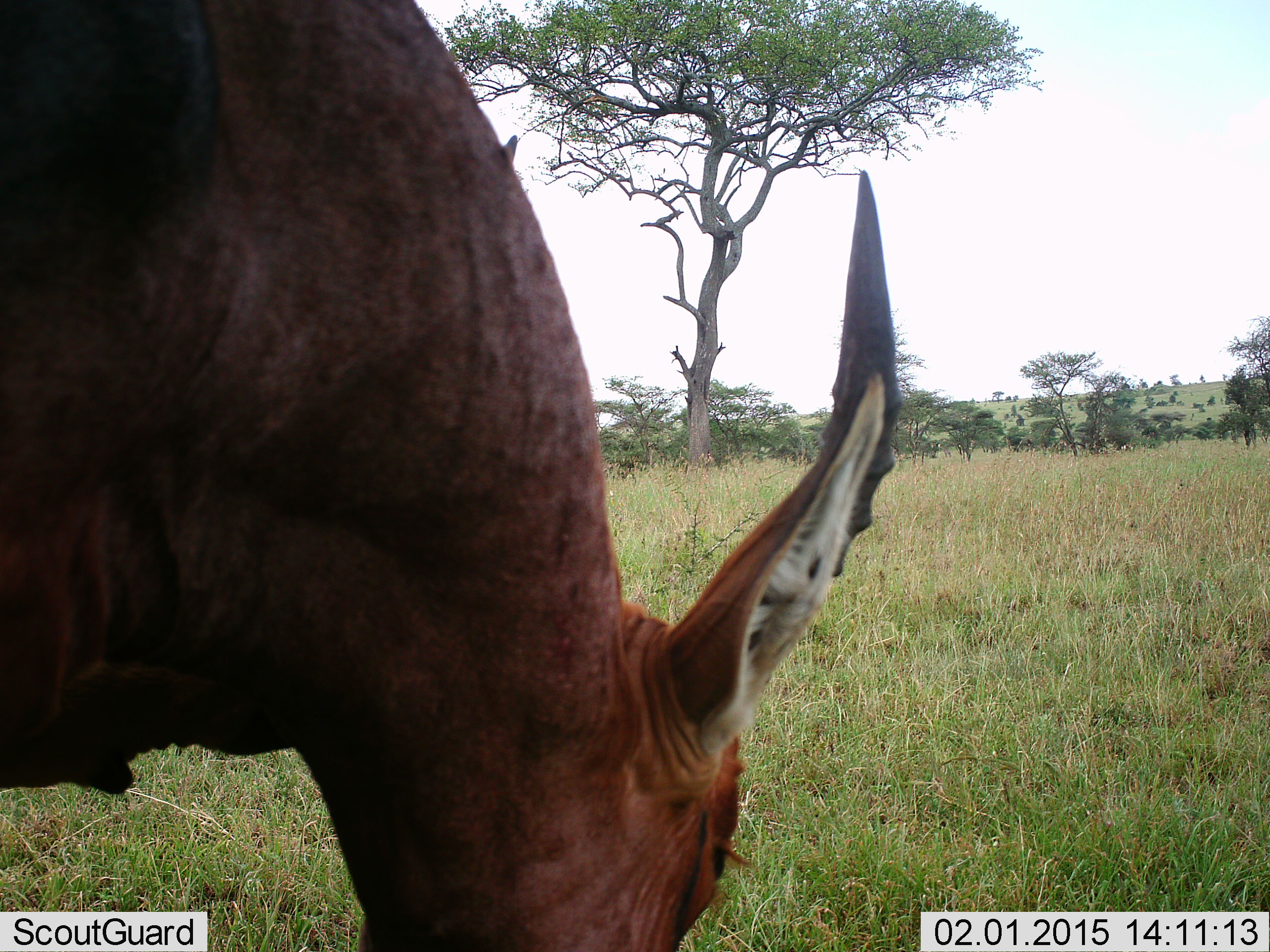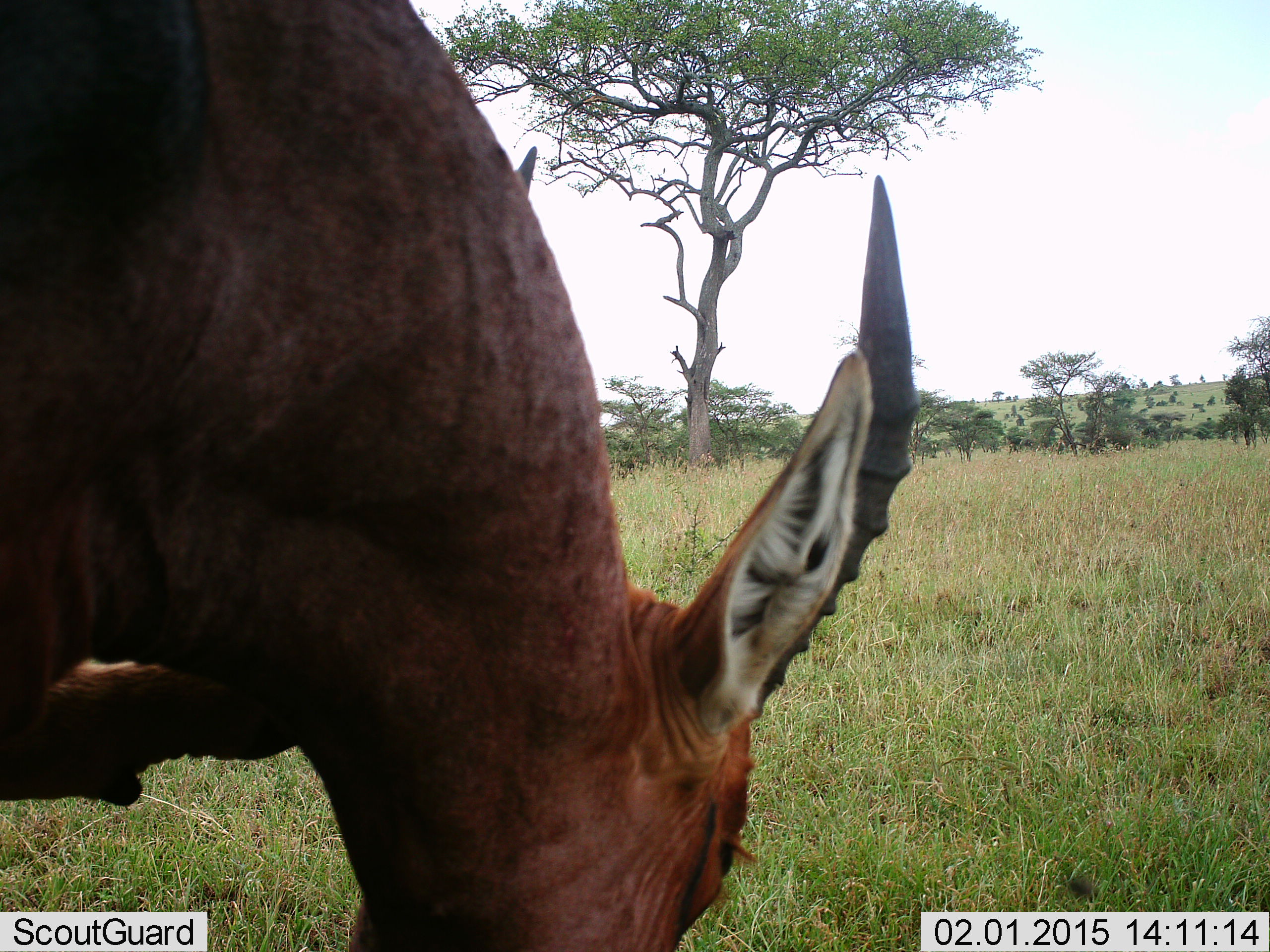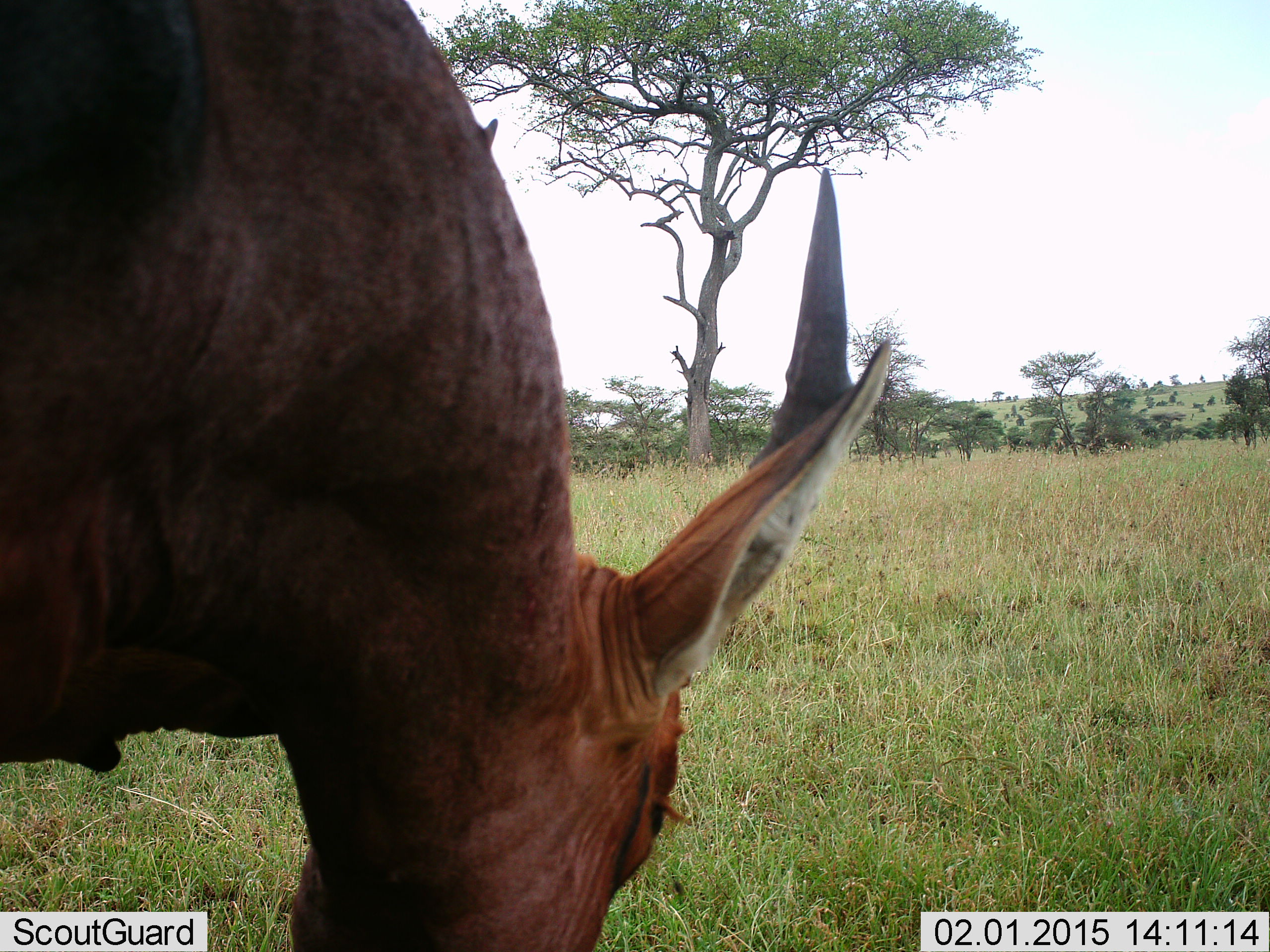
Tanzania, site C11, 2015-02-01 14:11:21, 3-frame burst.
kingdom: Animalia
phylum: Chordata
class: Mammalia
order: Artiodactyla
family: Bovidae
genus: Damaliscus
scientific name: Damaliscus lunatus jimela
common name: topi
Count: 1.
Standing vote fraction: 20%.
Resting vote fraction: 0%.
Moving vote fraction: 0%.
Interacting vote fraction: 0%.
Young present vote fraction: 0%.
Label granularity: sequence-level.